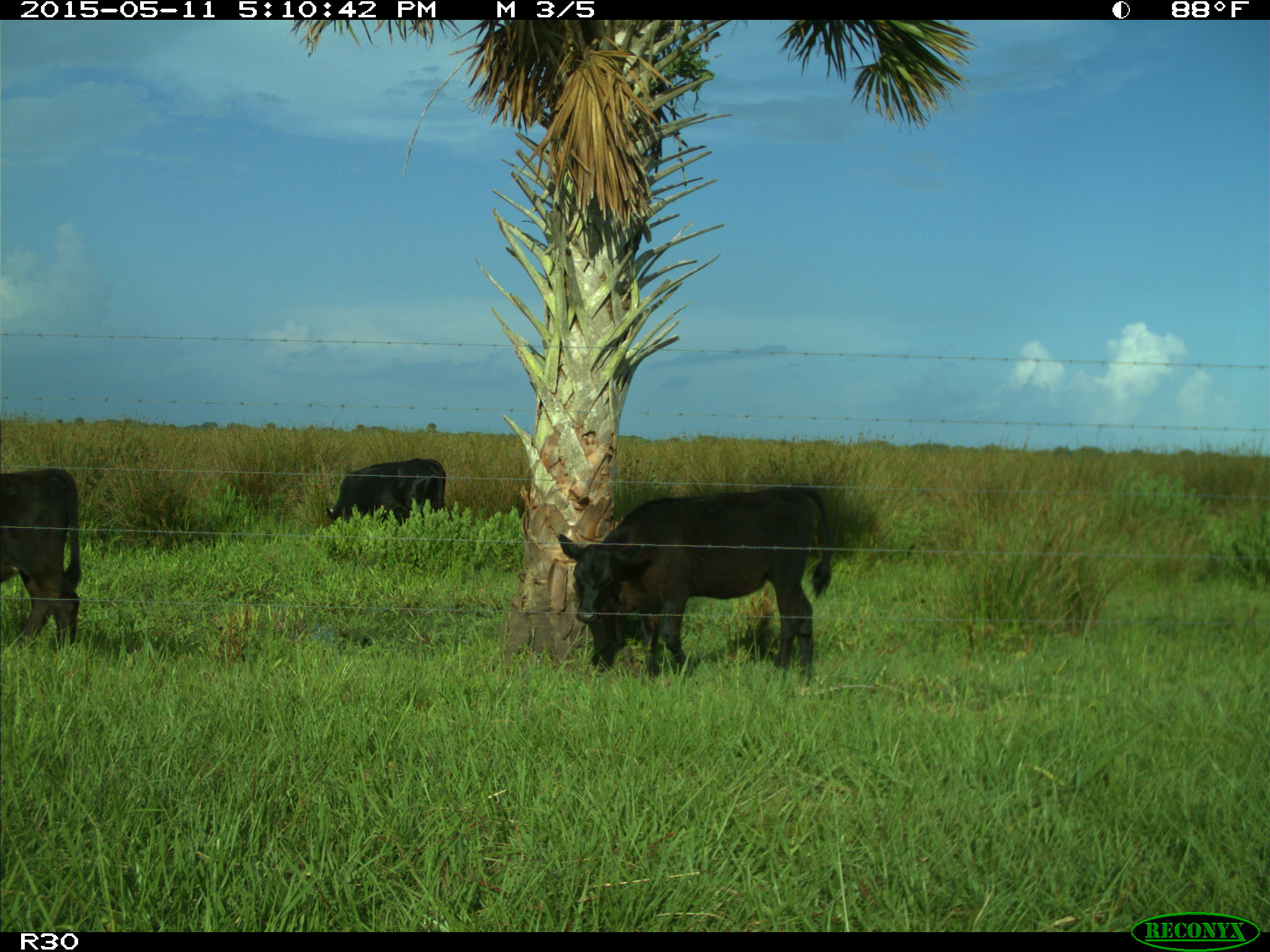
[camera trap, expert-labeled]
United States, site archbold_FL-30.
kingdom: Animalia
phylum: Chordata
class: Mammalia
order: Artiodactyla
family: Bovidae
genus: Bos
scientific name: Bos taurus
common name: domestic cow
Bos taurus (domestic cow).